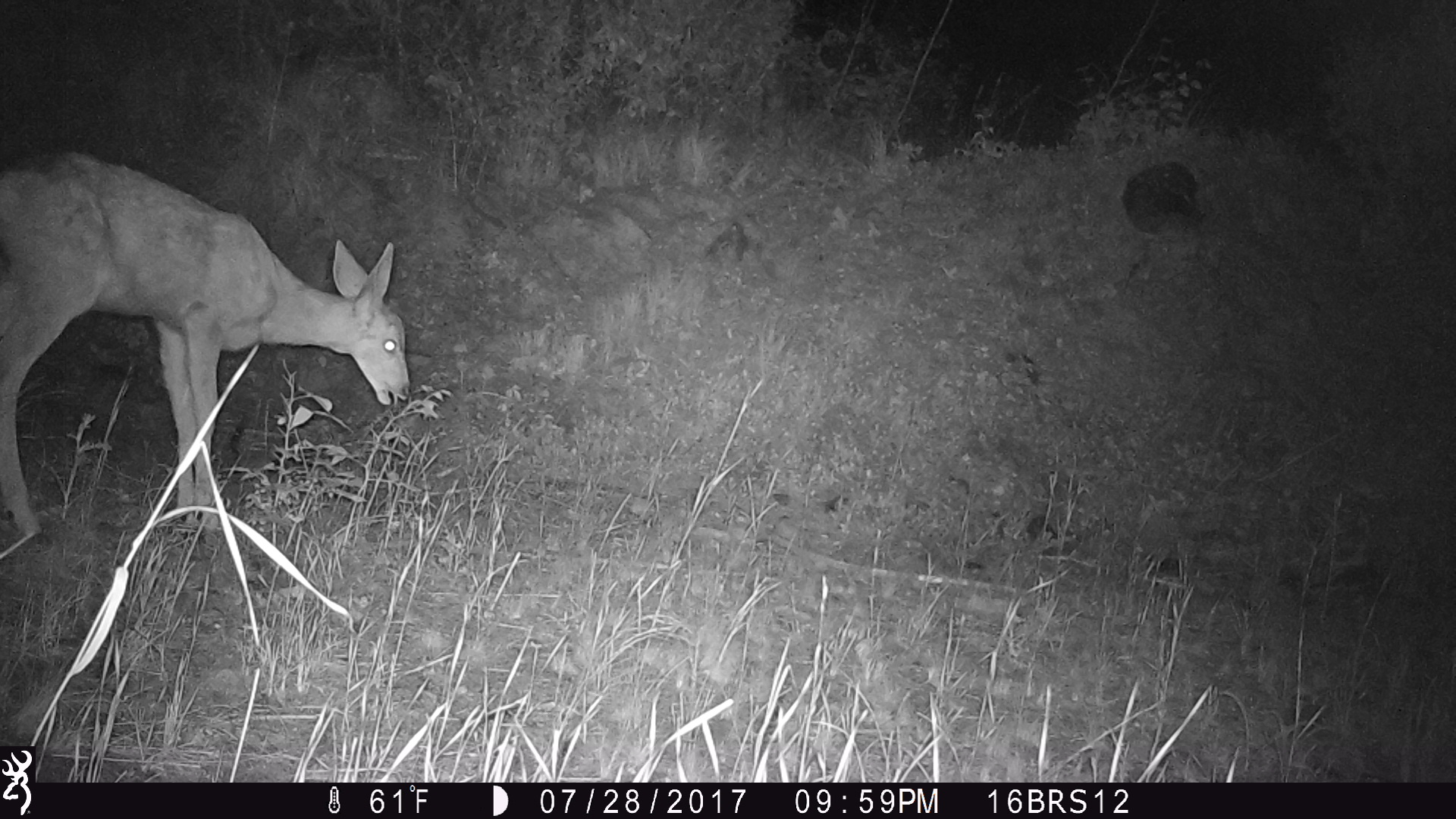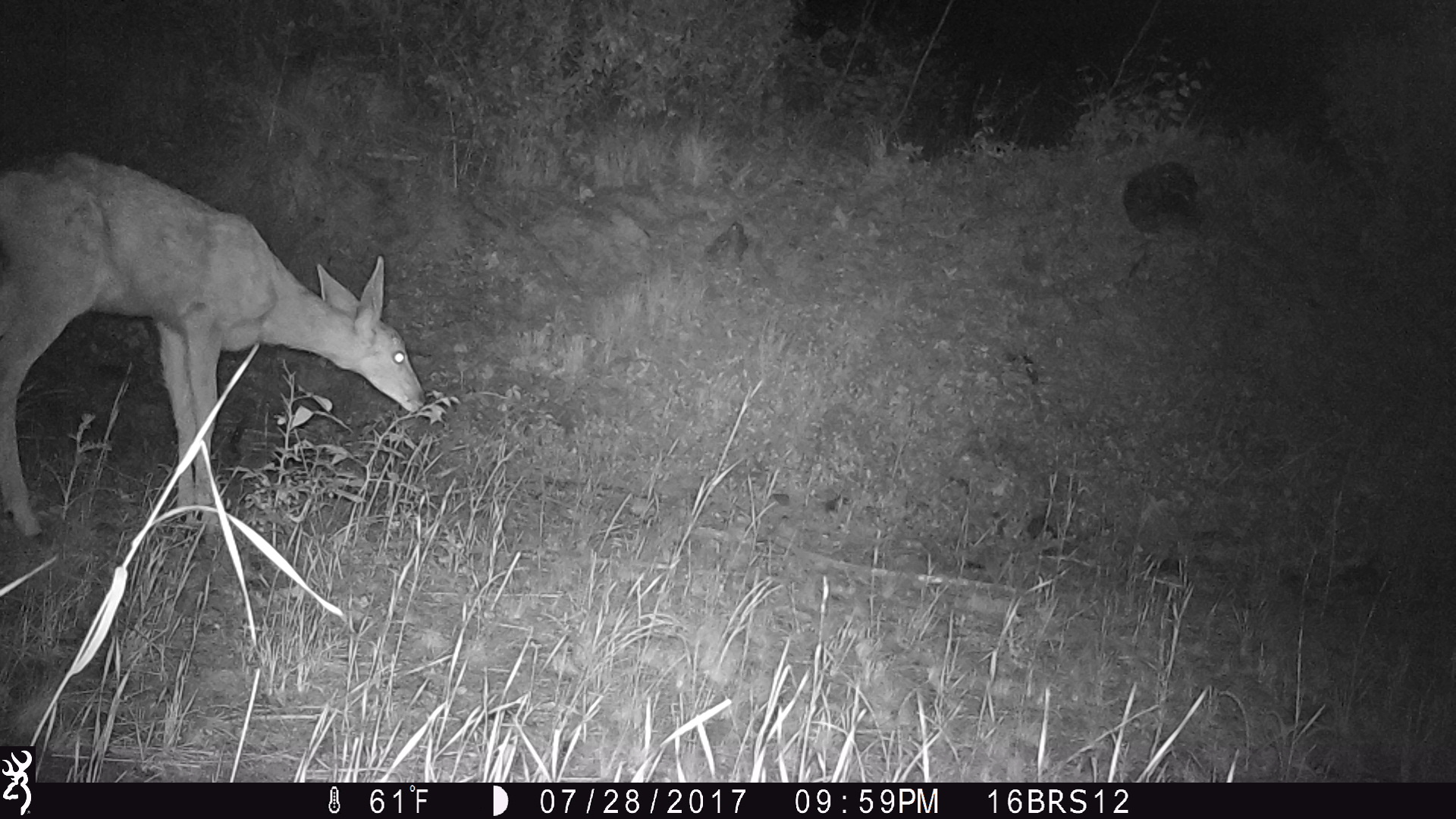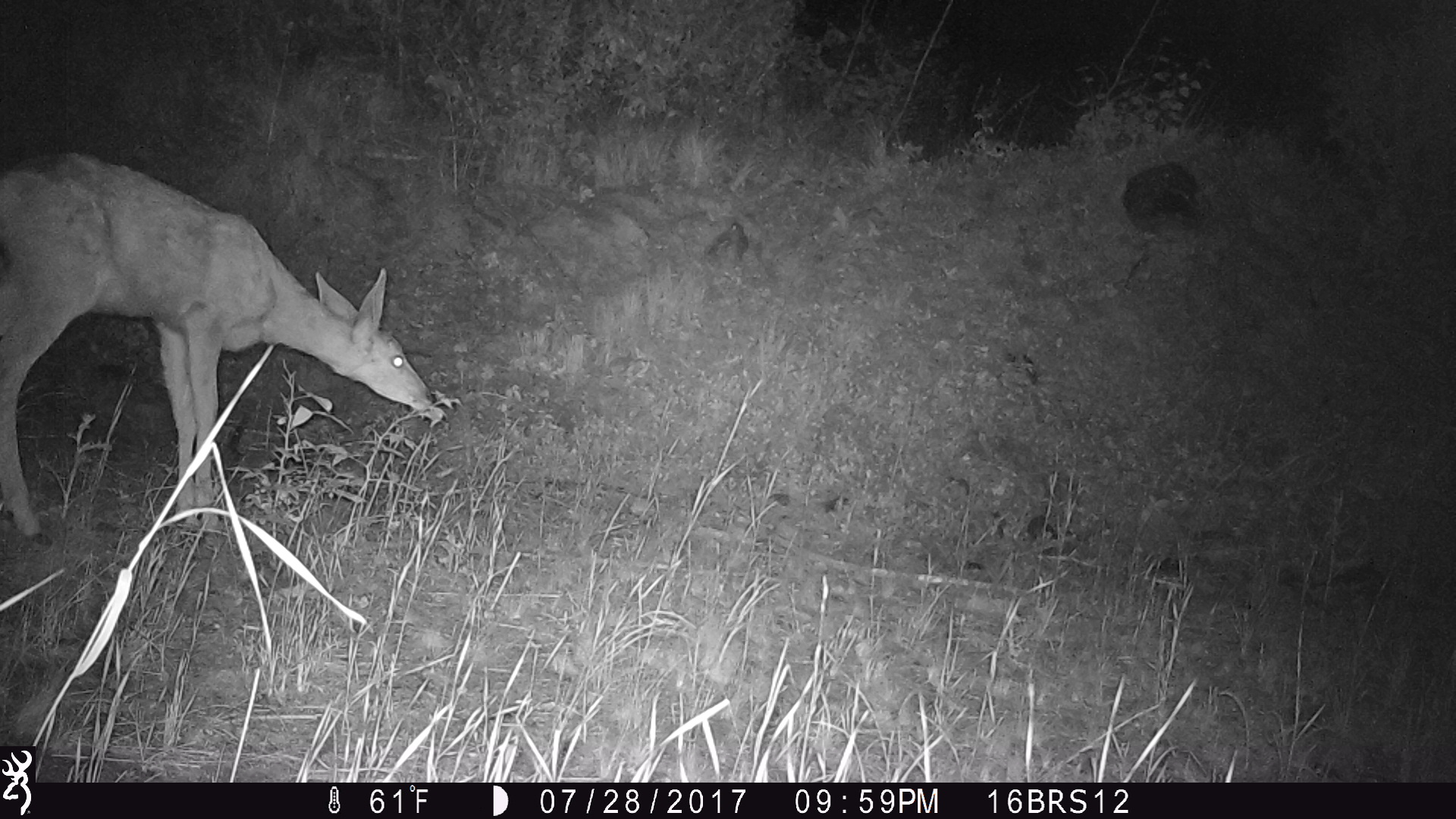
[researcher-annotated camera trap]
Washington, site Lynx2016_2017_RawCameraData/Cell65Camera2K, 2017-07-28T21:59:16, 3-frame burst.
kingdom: Animalia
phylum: Chordata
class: Mammalia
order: Artiodactyla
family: Cervidae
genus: Odocoileus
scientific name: Odocoileus hemionus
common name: mule deer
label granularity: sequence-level